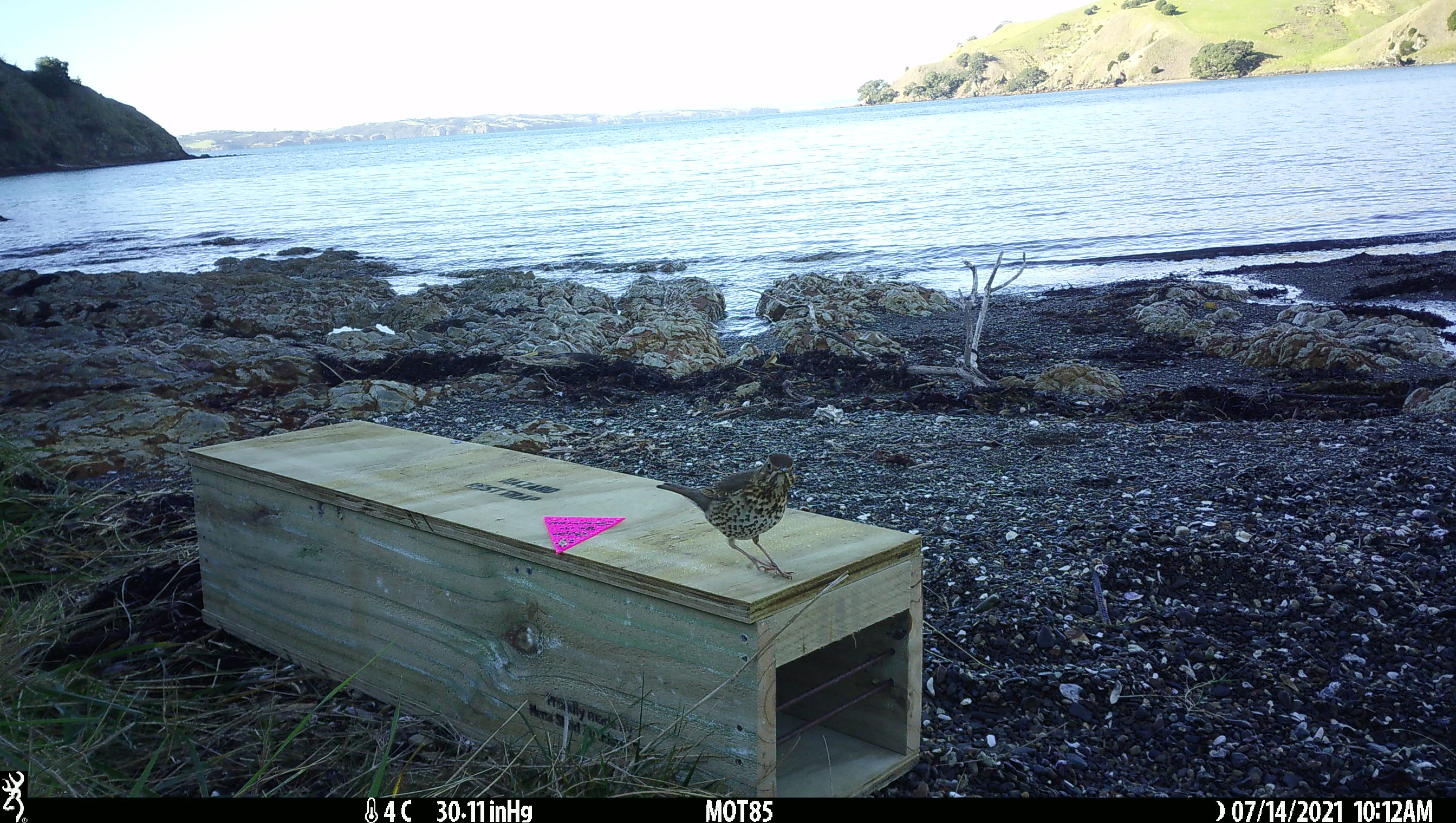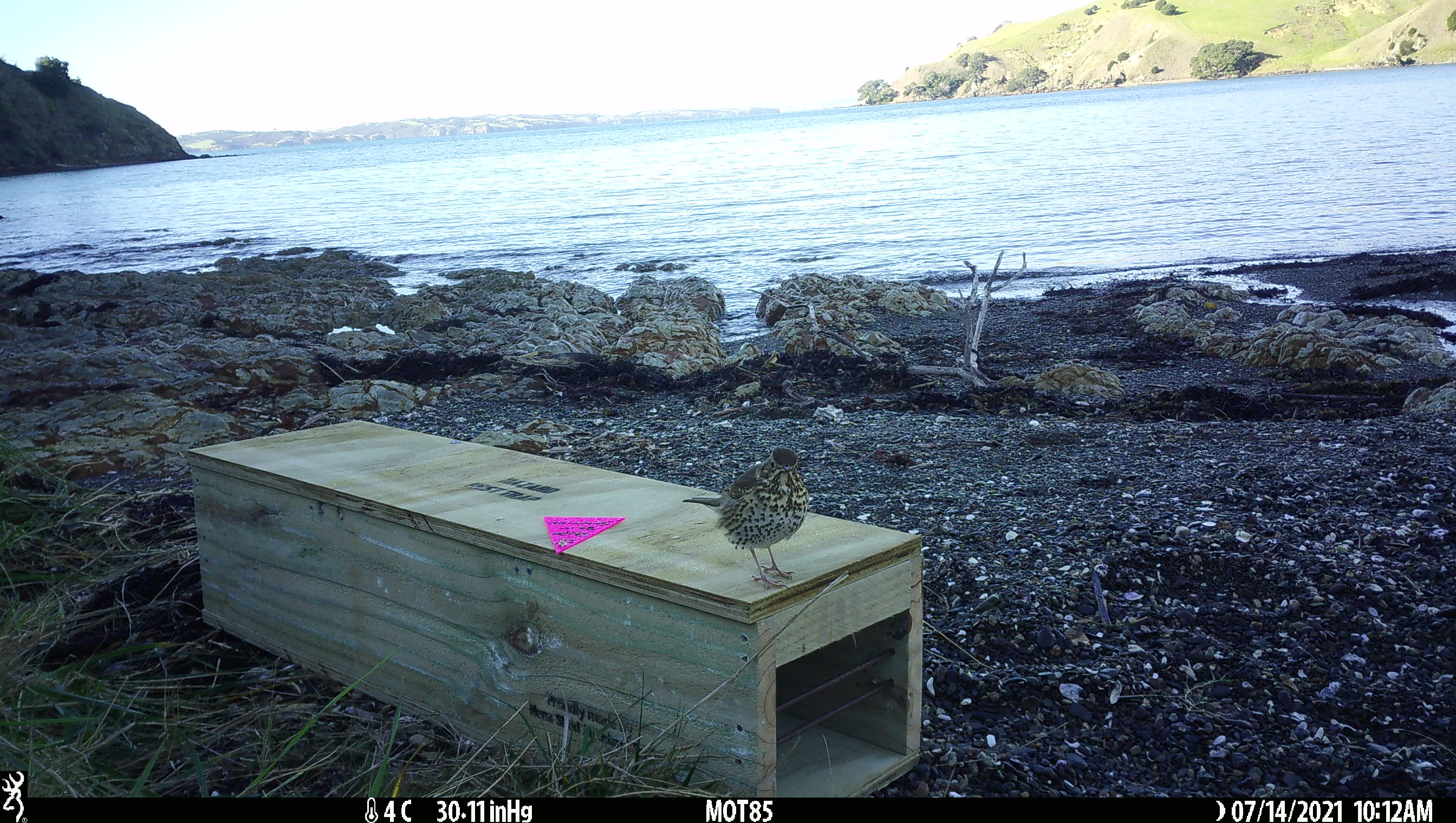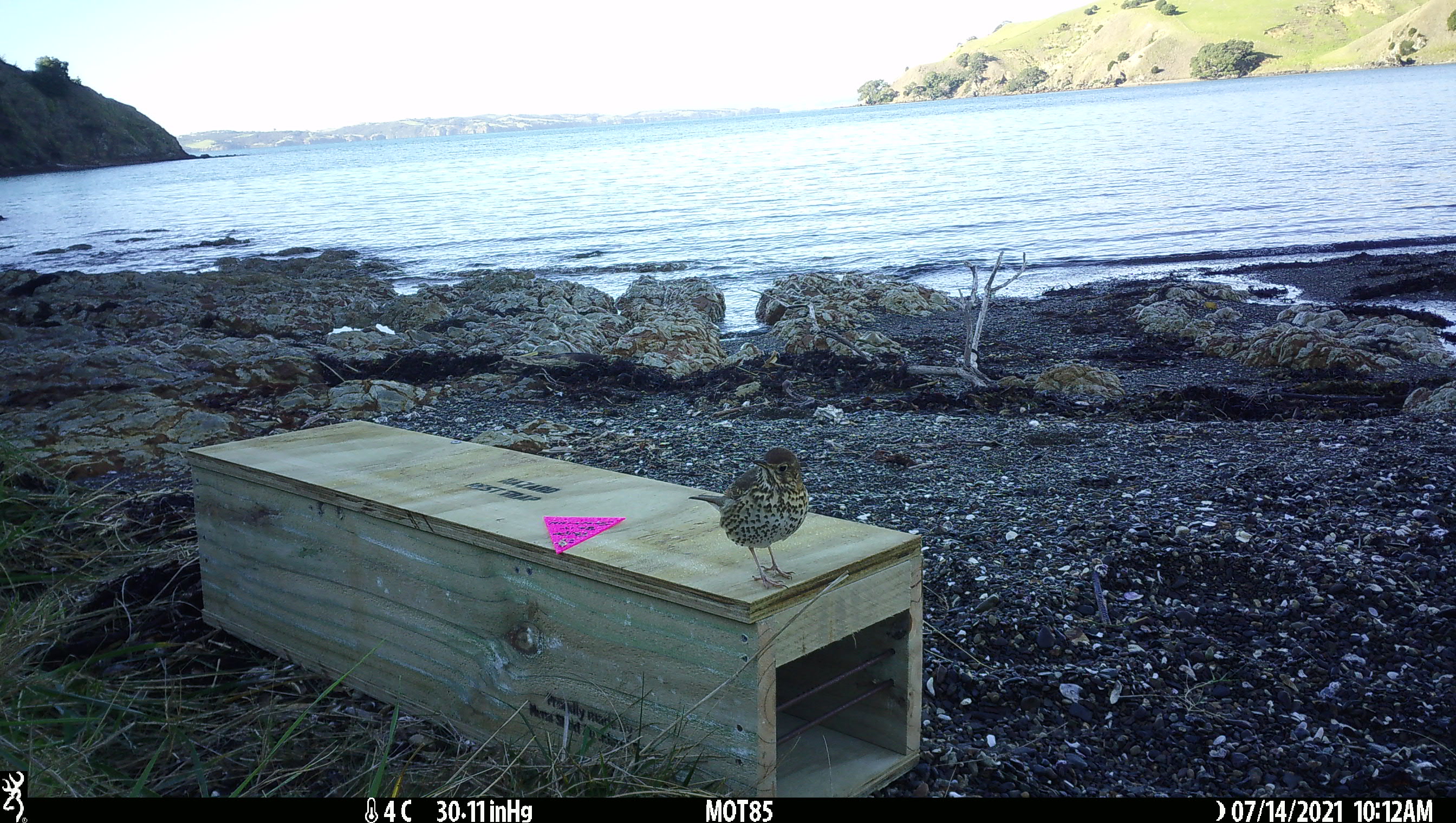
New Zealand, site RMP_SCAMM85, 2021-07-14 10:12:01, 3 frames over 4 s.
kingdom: Animalia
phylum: Chordata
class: Aves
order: Passeriformes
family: Turdidae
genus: Turdus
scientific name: Turdus philomelos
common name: song thrush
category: thrush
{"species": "thrush (song thrush) (Turdus philomelos)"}